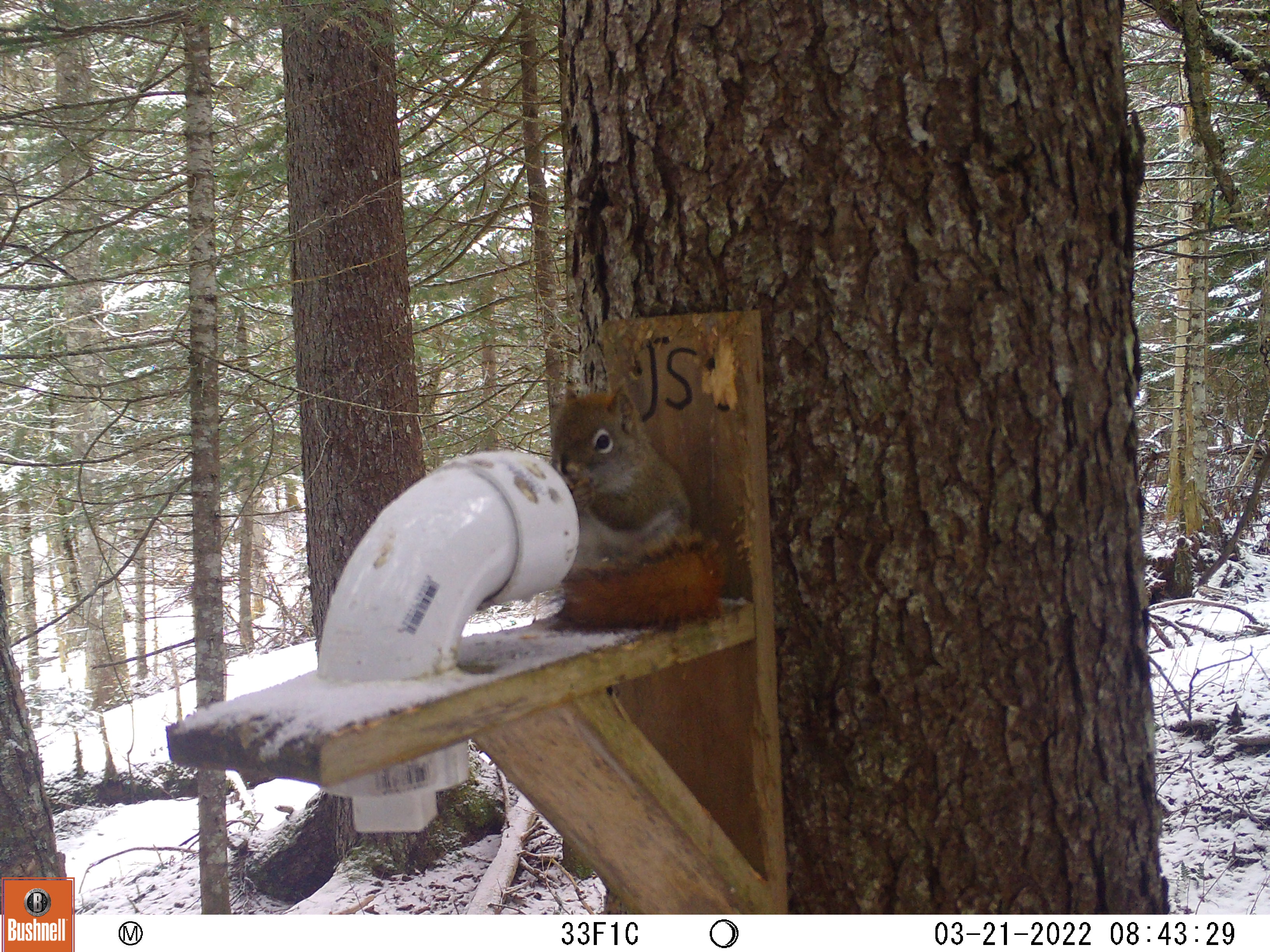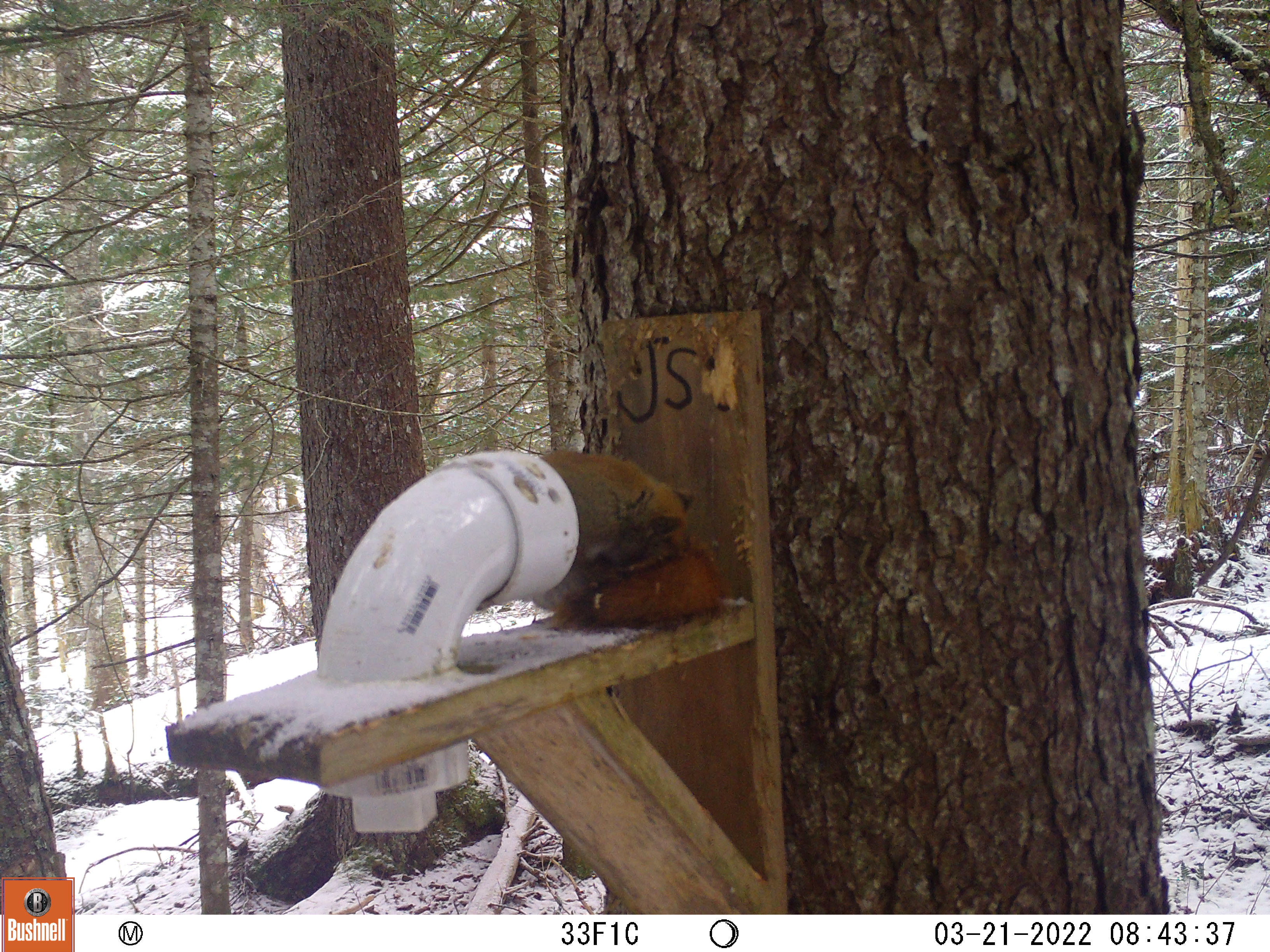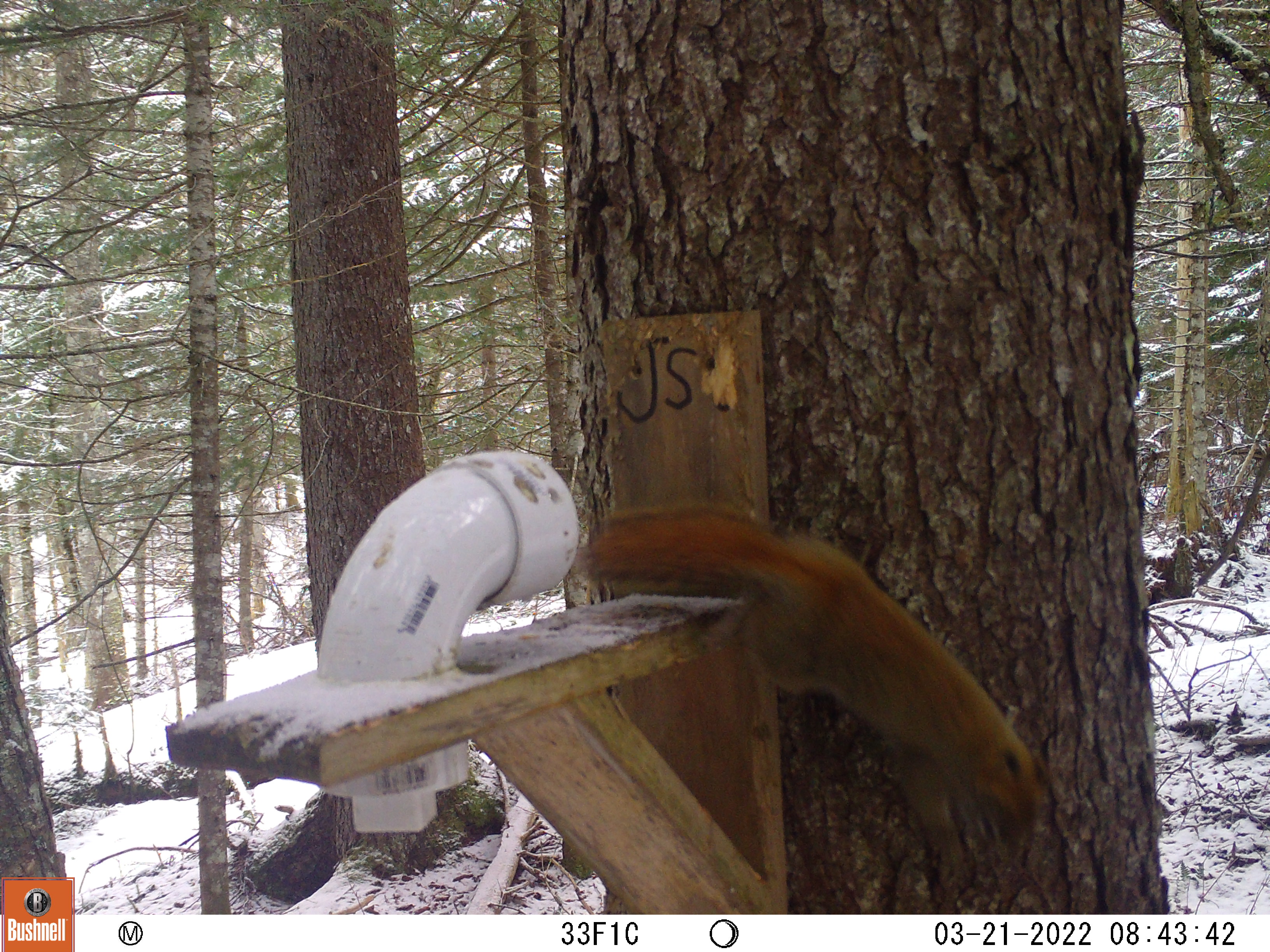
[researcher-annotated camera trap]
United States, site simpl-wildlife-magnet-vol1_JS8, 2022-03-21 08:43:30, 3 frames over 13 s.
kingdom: Animalia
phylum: Chordata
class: Mammalia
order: Rodentia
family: Sciuridae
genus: Tamiasciurus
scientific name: Tamiasciurus hudsonicus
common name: red squirrel